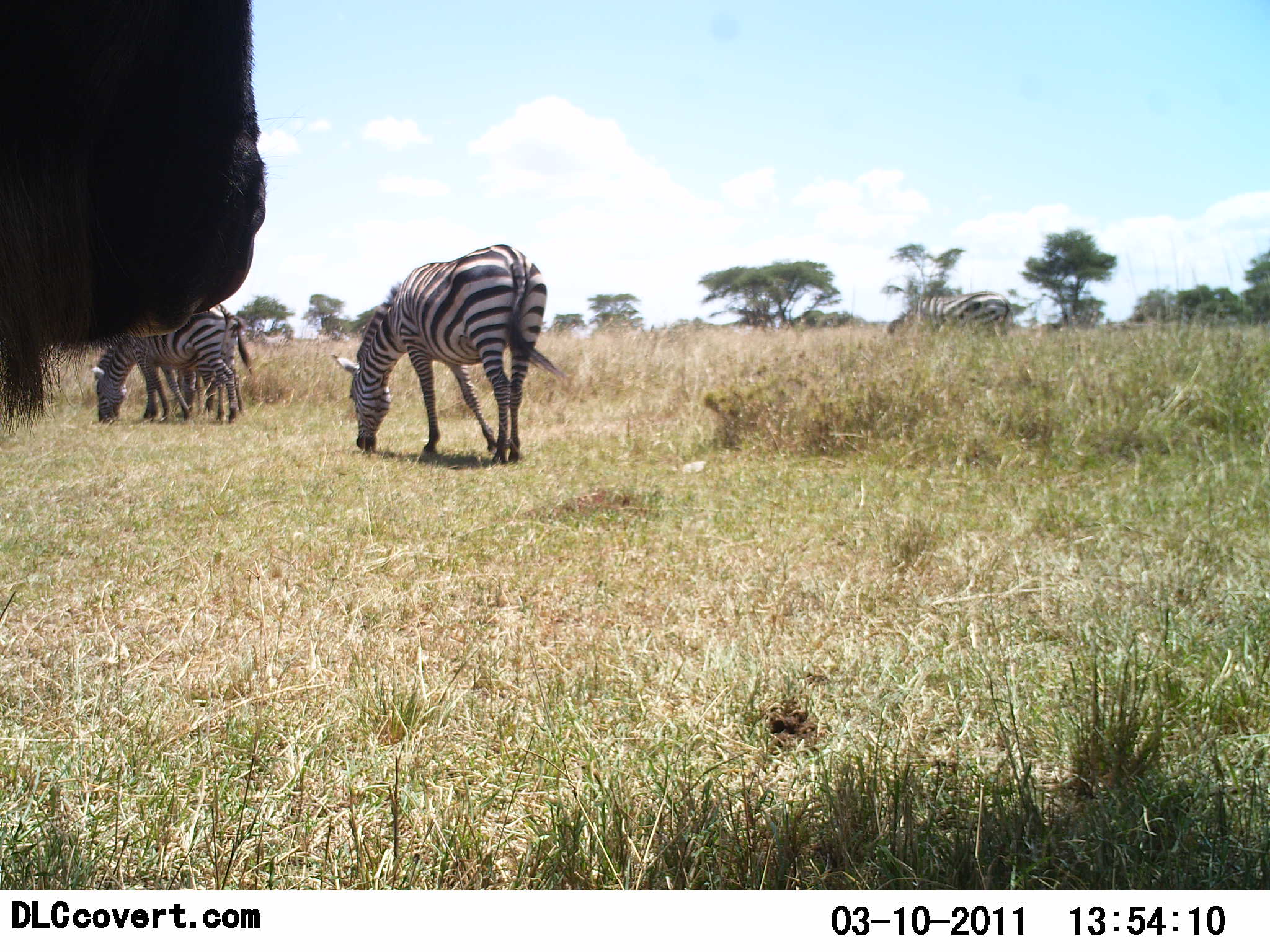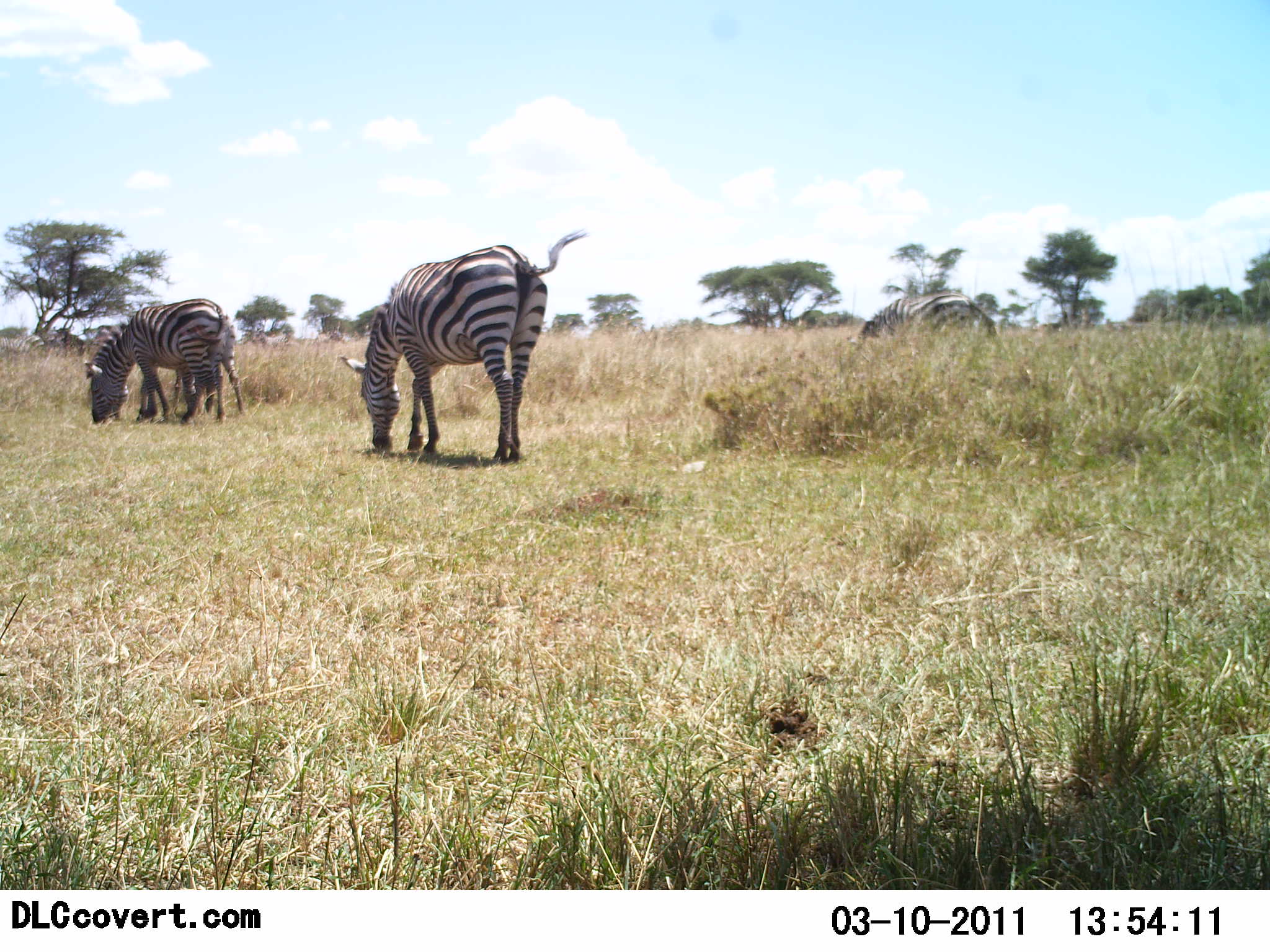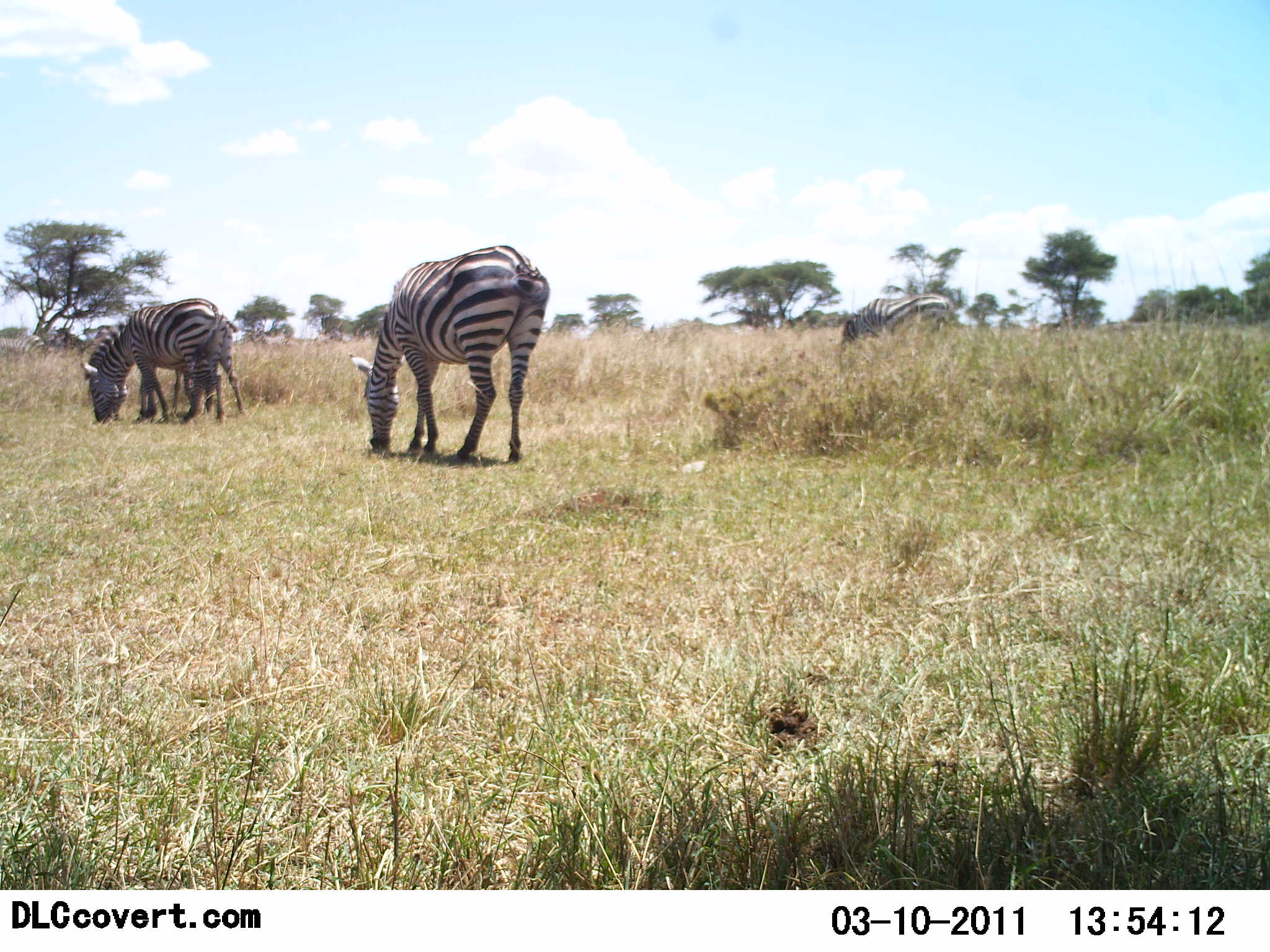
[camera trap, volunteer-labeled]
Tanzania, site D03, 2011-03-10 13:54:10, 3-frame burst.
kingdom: Animalia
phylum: Chordata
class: Mammalia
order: Artiodactyla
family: Bovidae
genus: Connochaetes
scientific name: Connochaetes taurinus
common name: blue wildebeest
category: wildebeest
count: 1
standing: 75%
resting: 0%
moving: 25%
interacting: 0%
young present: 0%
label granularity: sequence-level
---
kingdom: Animalia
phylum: Chordata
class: Mammalia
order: Perissodactyla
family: Equidae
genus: Equus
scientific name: Equus quagga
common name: plains zebra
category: zebra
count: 4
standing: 27%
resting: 0%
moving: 20%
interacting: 0%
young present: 13%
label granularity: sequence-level